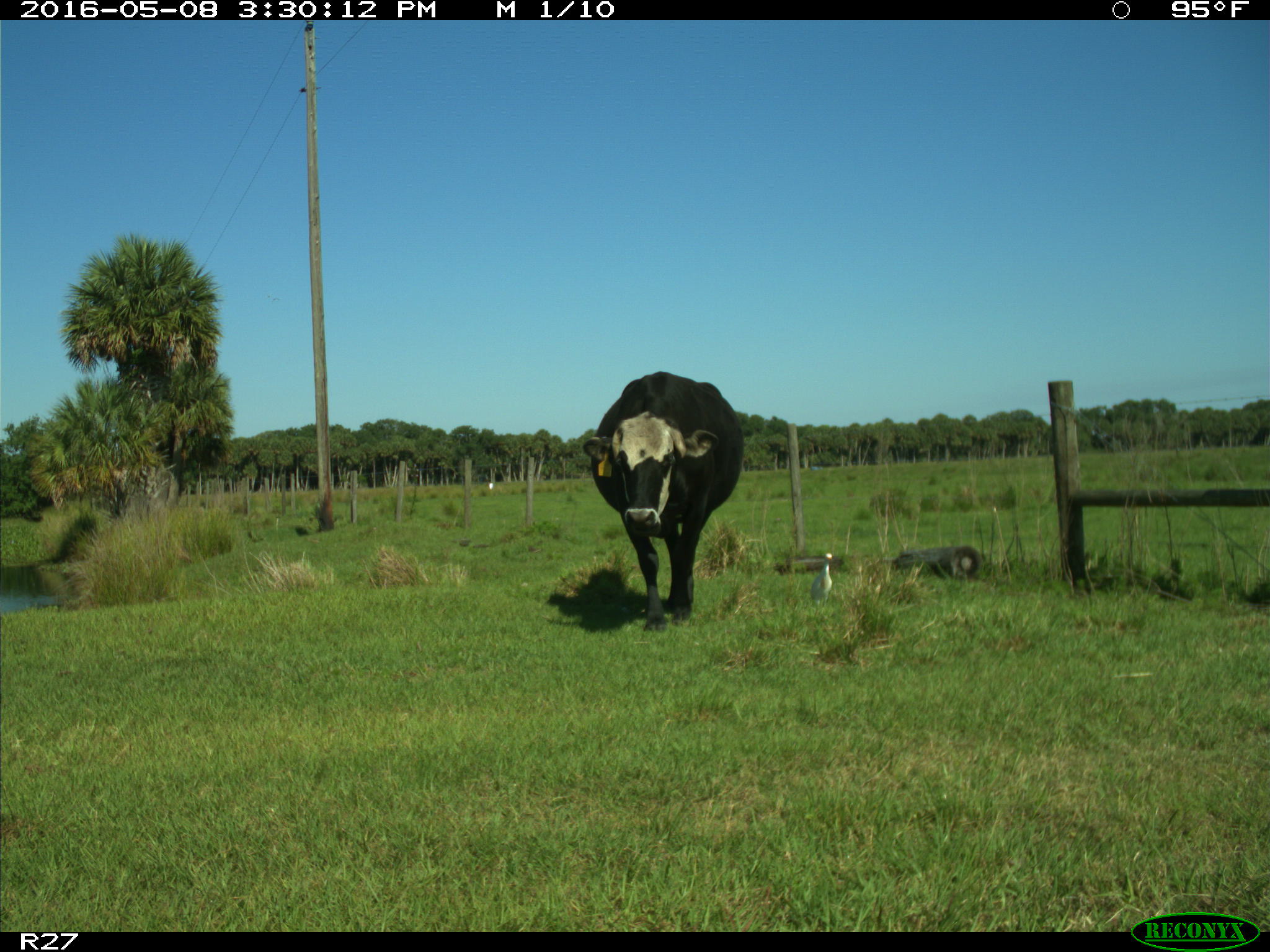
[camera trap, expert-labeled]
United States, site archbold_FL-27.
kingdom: Animalia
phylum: Chordata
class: Mammalia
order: Artiodactyla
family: Bovidae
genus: Bos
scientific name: Bos taurus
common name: domestic cow